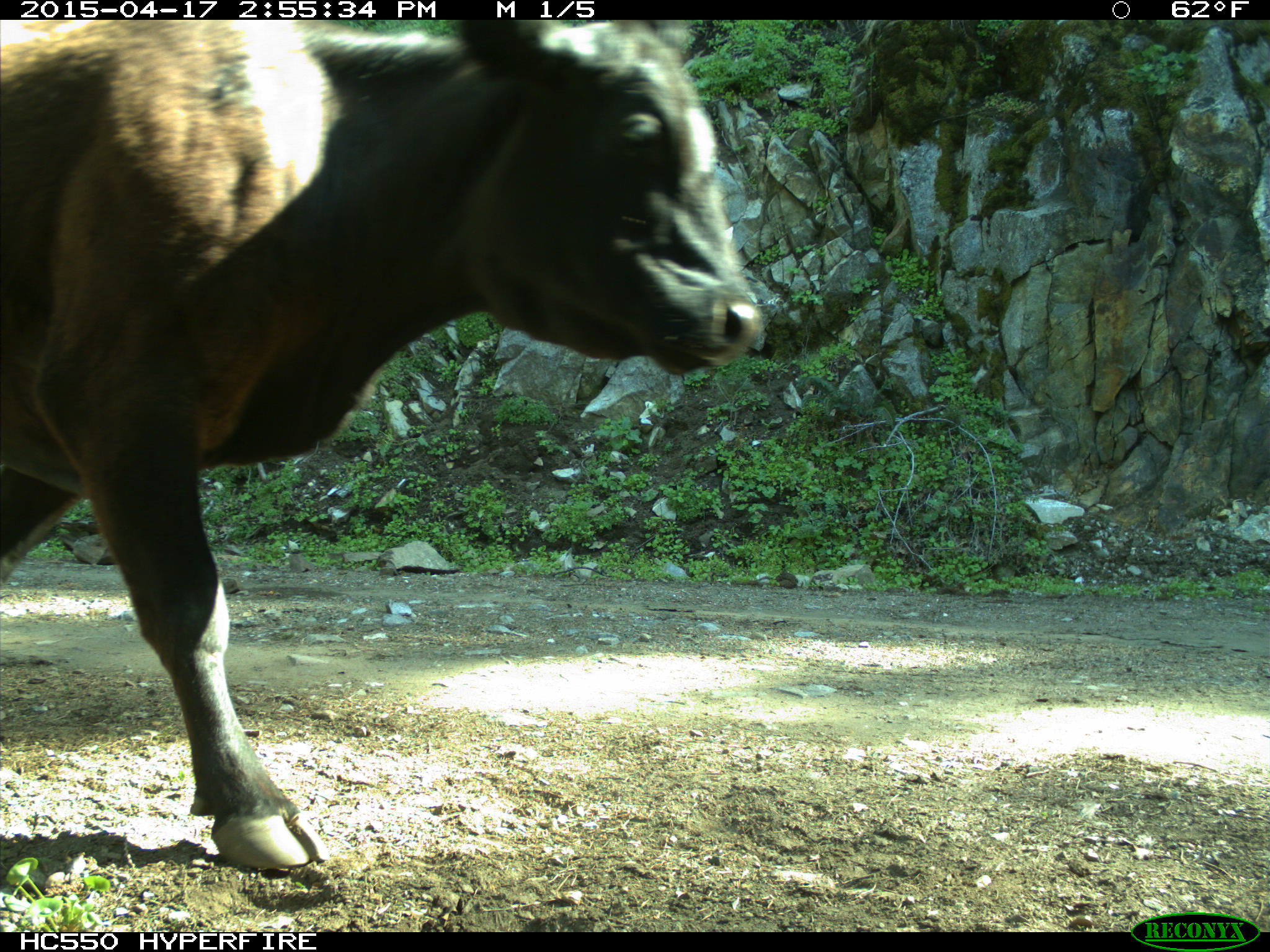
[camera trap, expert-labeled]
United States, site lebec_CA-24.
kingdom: Animalia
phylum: Chordata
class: Mammalia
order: Artiodactyla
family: Bovidae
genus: Bos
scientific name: Bos taurus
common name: domestic cow